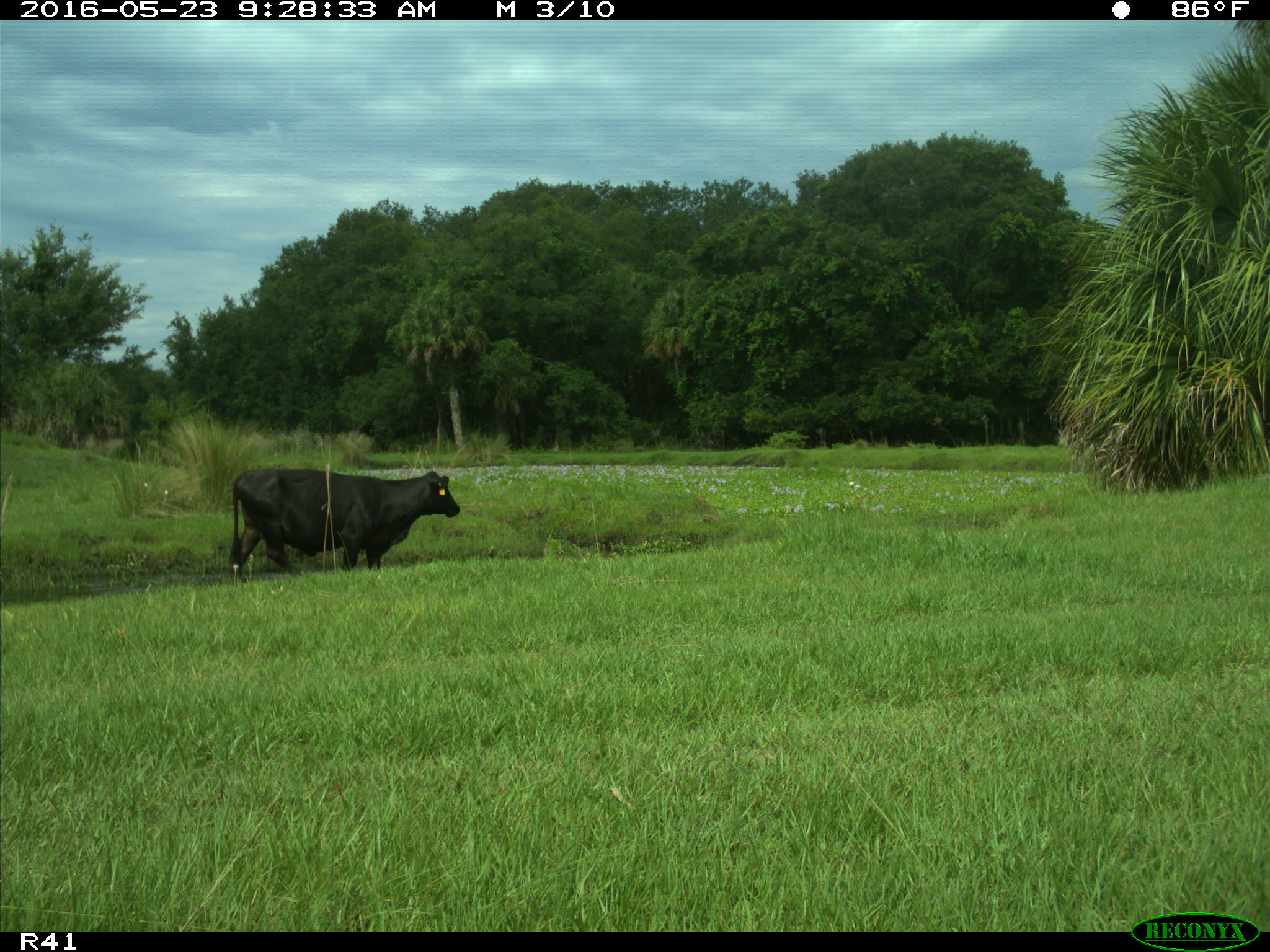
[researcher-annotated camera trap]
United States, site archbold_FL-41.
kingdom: Animalia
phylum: Chordata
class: Mammalia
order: Artiodactyla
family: Bovidae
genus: Bos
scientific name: Bos taurus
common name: domestic cow